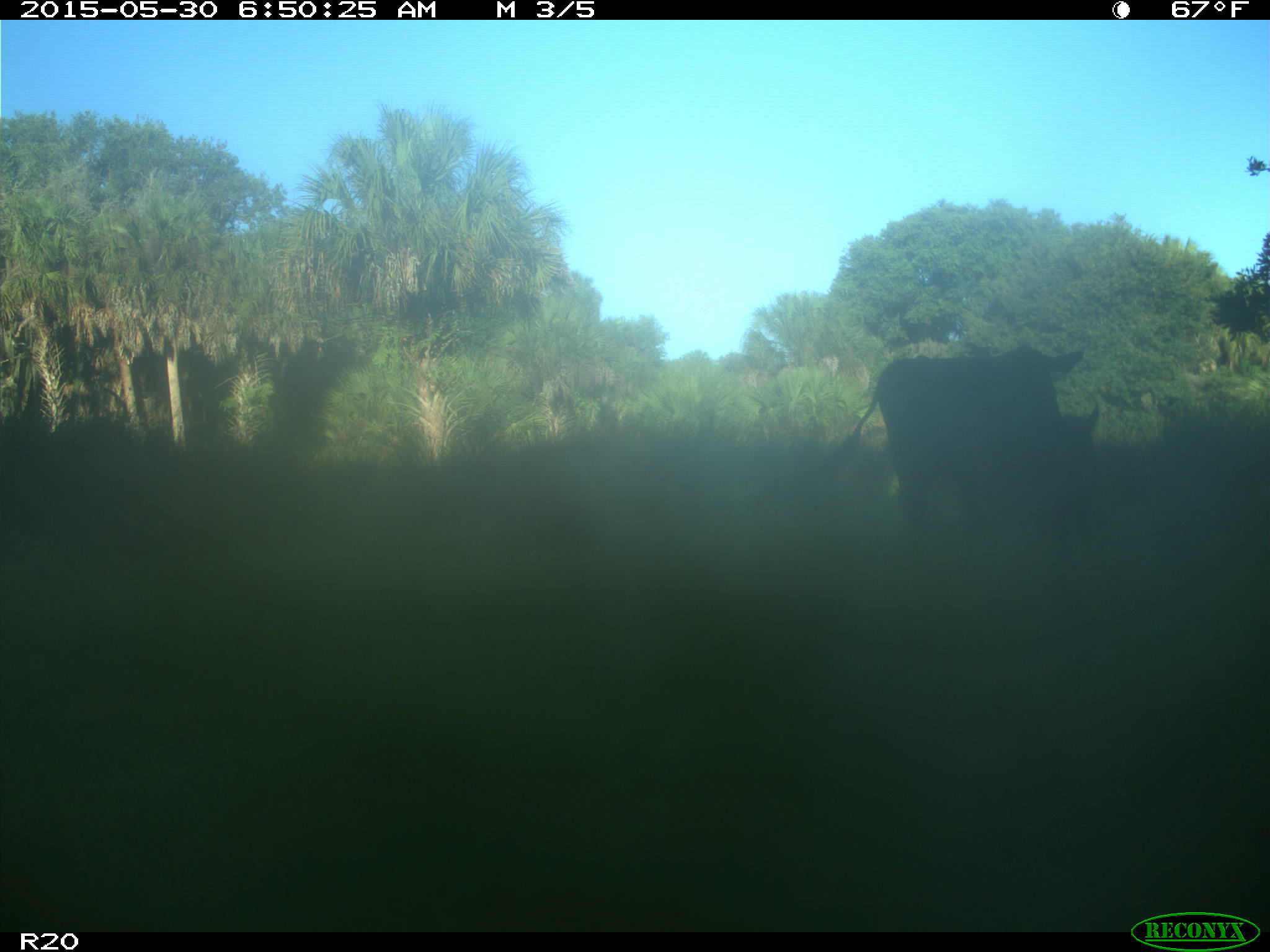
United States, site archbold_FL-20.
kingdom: Animalia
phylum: Chordata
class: Mammalia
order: Artiodactyla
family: Bovidae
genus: Bos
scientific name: Bos taurus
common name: domestic cow